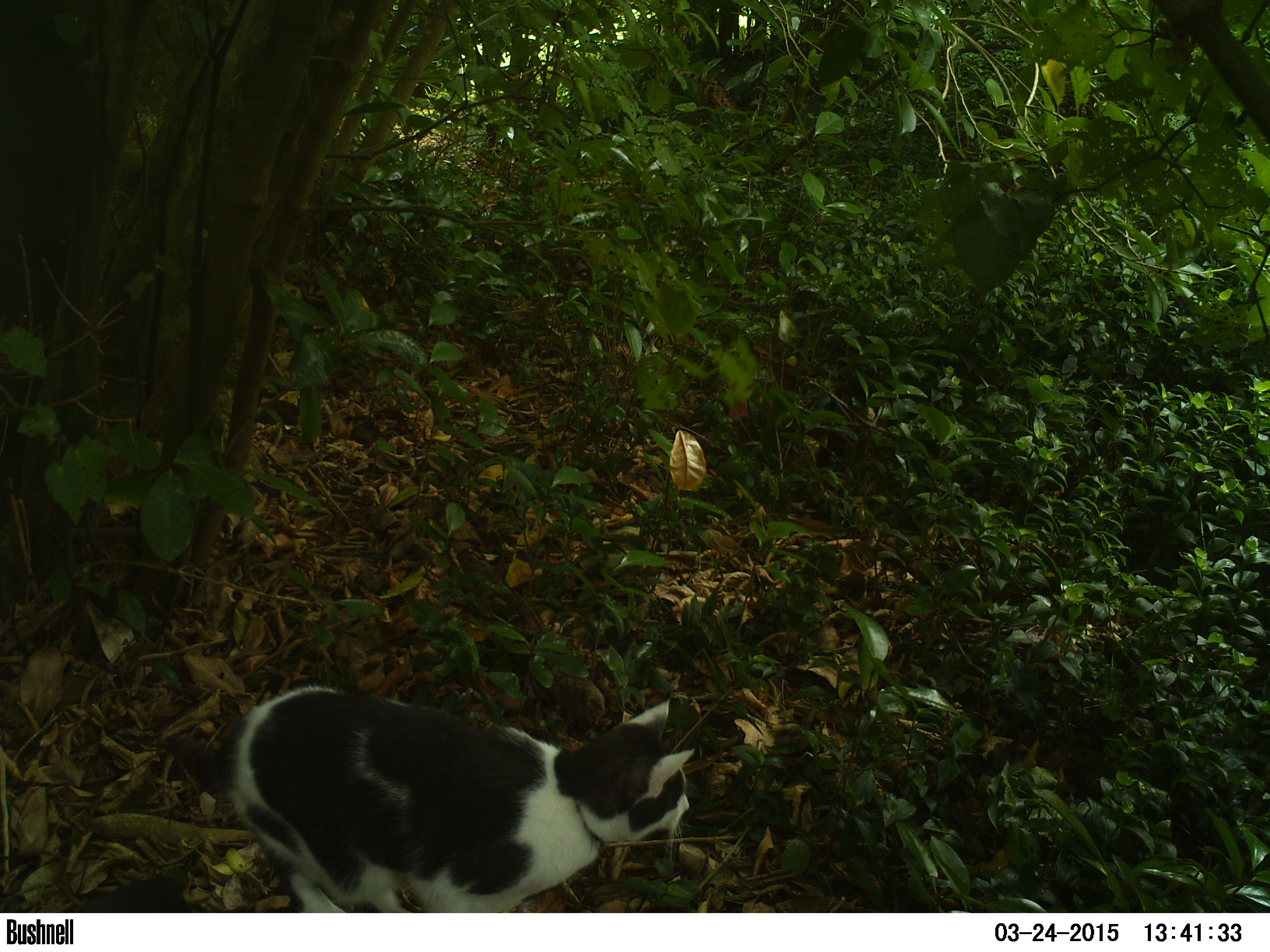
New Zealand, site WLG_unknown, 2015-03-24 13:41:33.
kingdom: Animalia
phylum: Chordata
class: Mammalia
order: Carnivora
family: Felidae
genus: Felis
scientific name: Felis catus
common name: domestic cat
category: cat